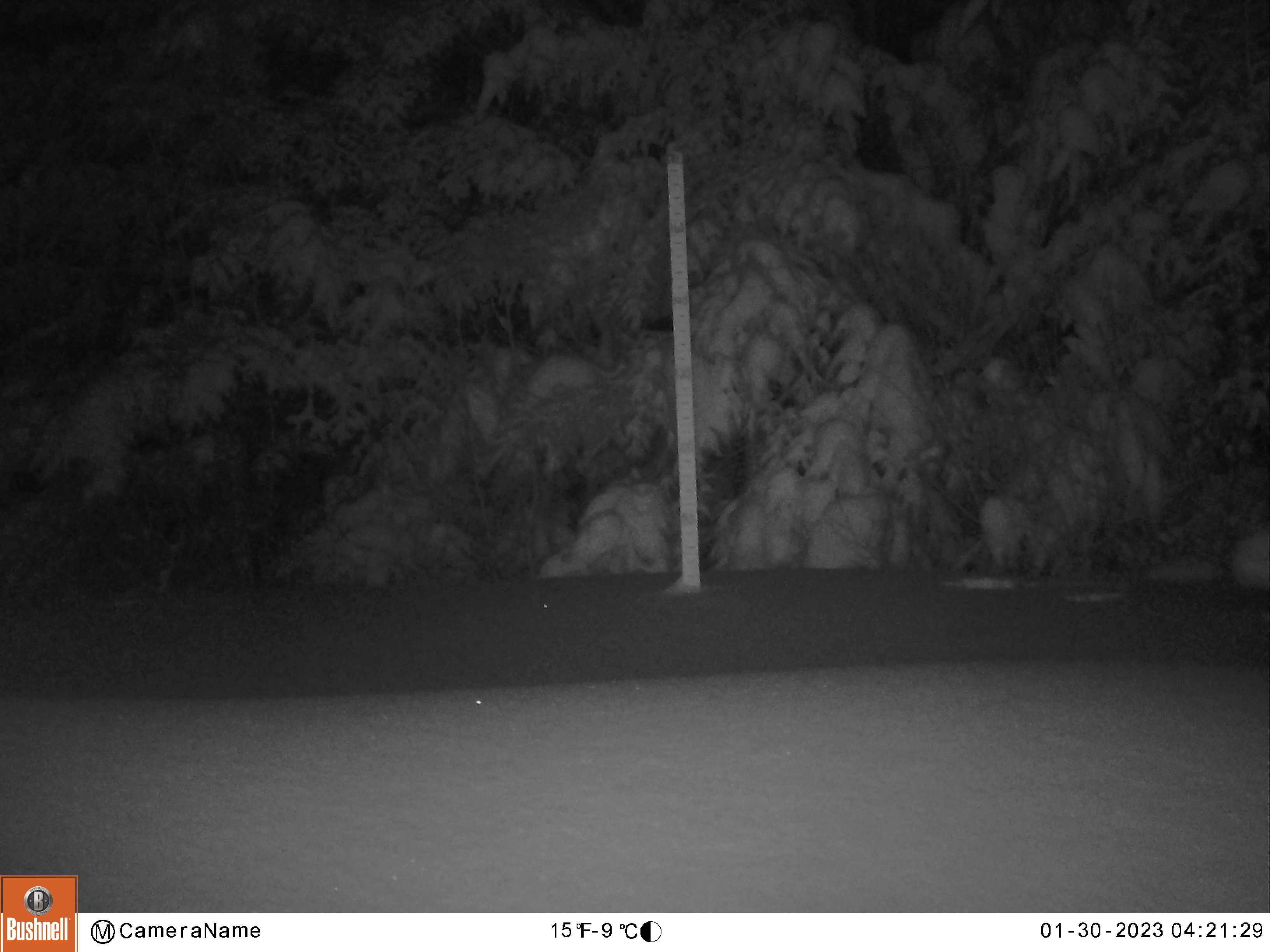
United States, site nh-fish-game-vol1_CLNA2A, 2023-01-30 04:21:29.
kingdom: Animalia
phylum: Chordata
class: Mammalia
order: Lagomorpha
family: Leporidae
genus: Lepus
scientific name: Lepus americanus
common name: snowshoe hare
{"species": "snowshoe hare (Lepus americanus)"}